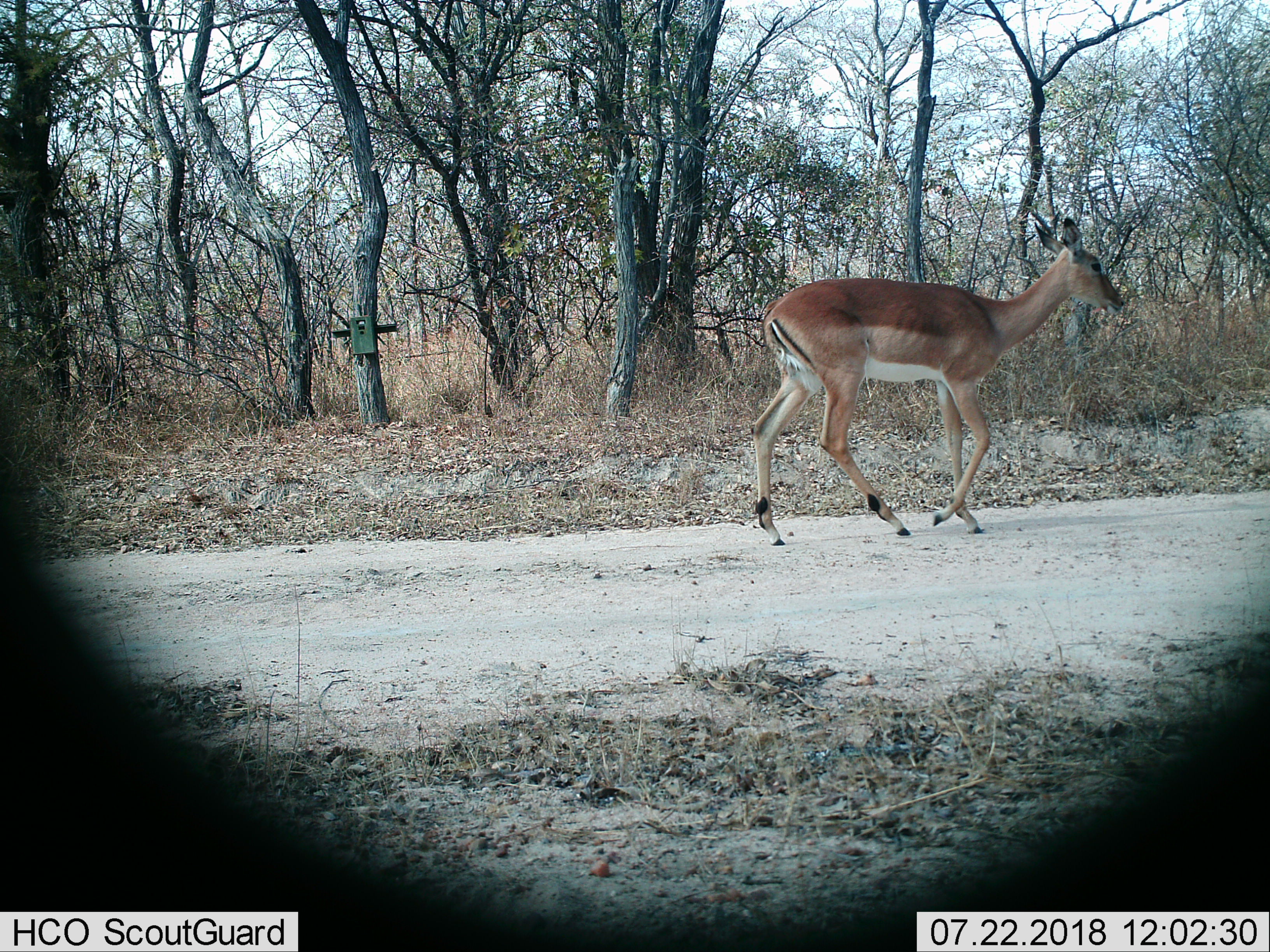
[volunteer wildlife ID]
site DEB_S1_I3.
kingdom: Animalia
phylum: Chordata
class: Mammalia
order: Artiodactyla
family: Bovidae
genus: Aepyceros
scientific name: Aepyceros melampus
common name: impala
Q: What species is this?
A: Impala (Aepyceros melampus).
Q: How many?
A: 1.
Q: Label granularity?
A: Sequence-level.